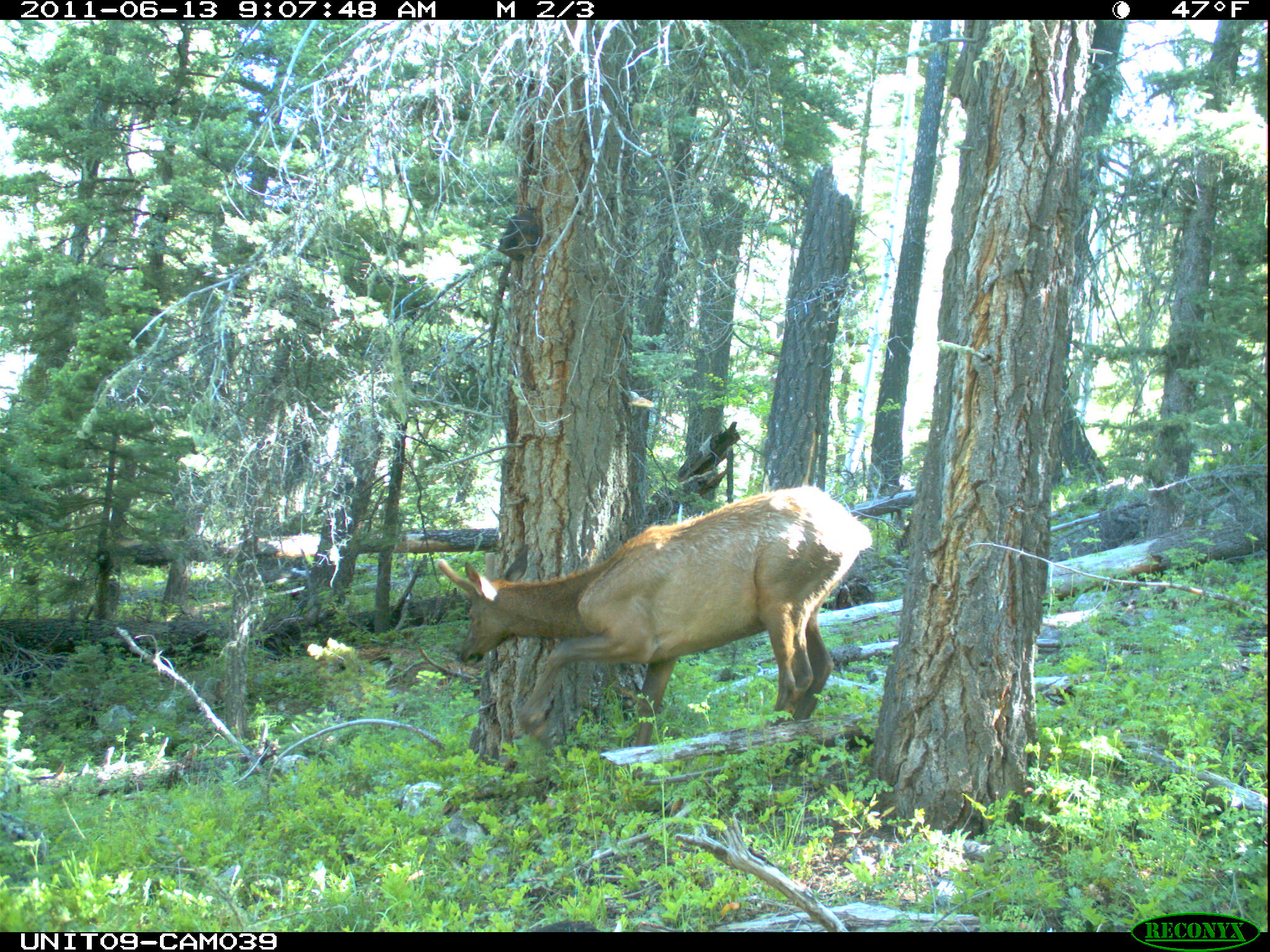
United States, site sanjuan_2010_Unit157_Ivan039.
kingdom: Animalia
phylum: Chordata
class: Mammalia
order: Artiodactyla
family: Cervidae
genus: Cervus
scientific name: Cervus elaphus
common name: red deer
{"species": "Cervus elaphus (red deer)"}